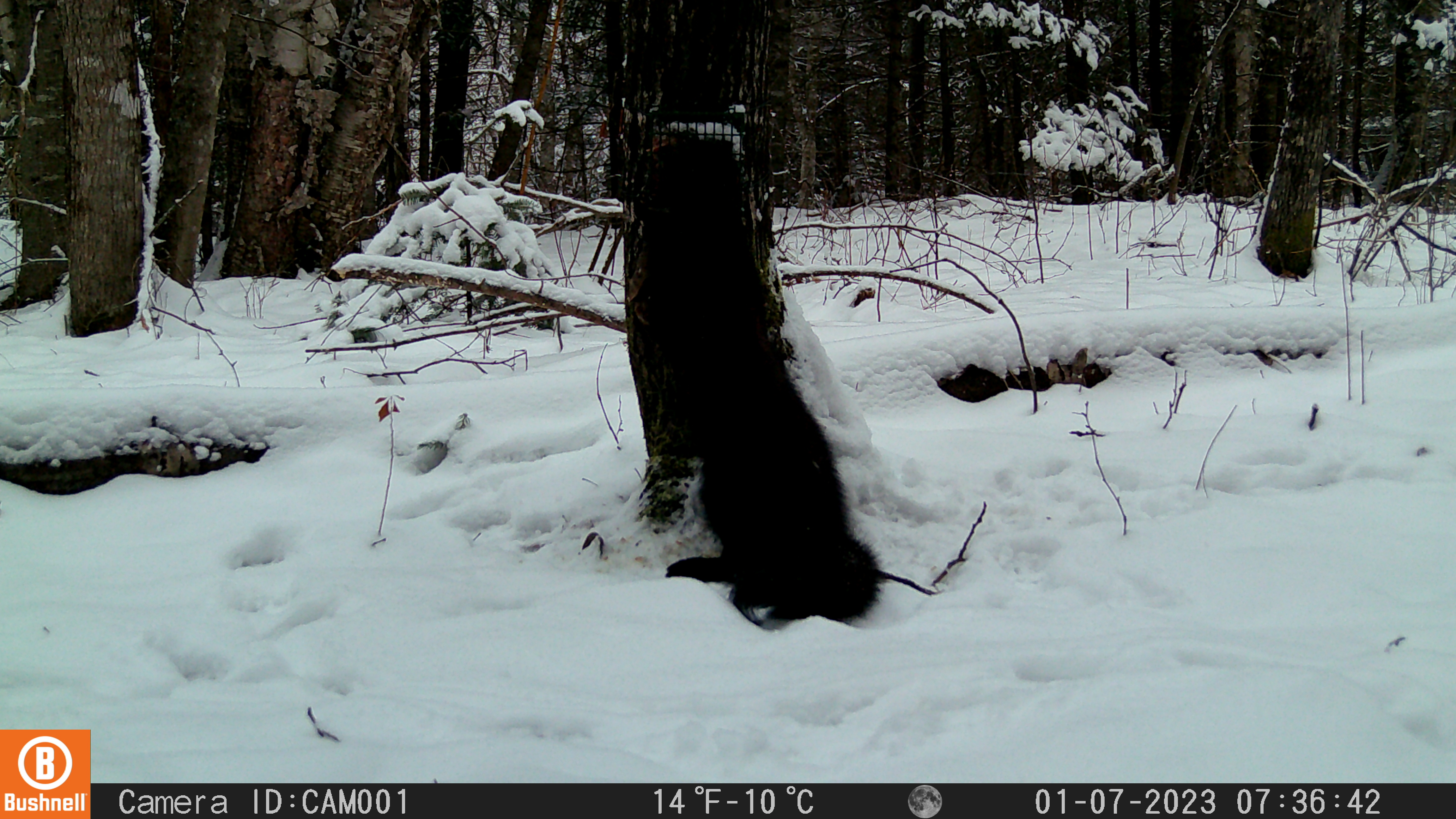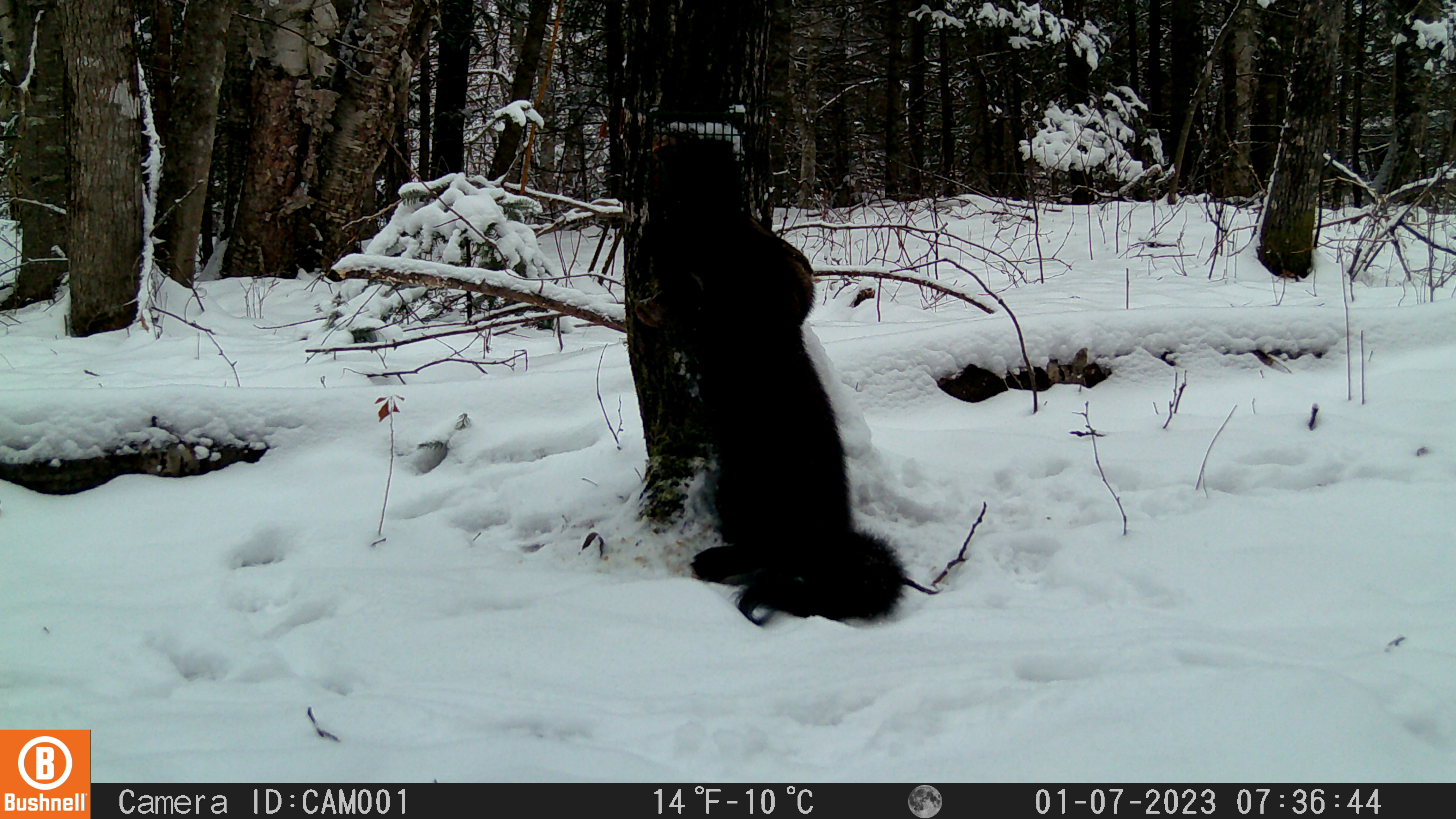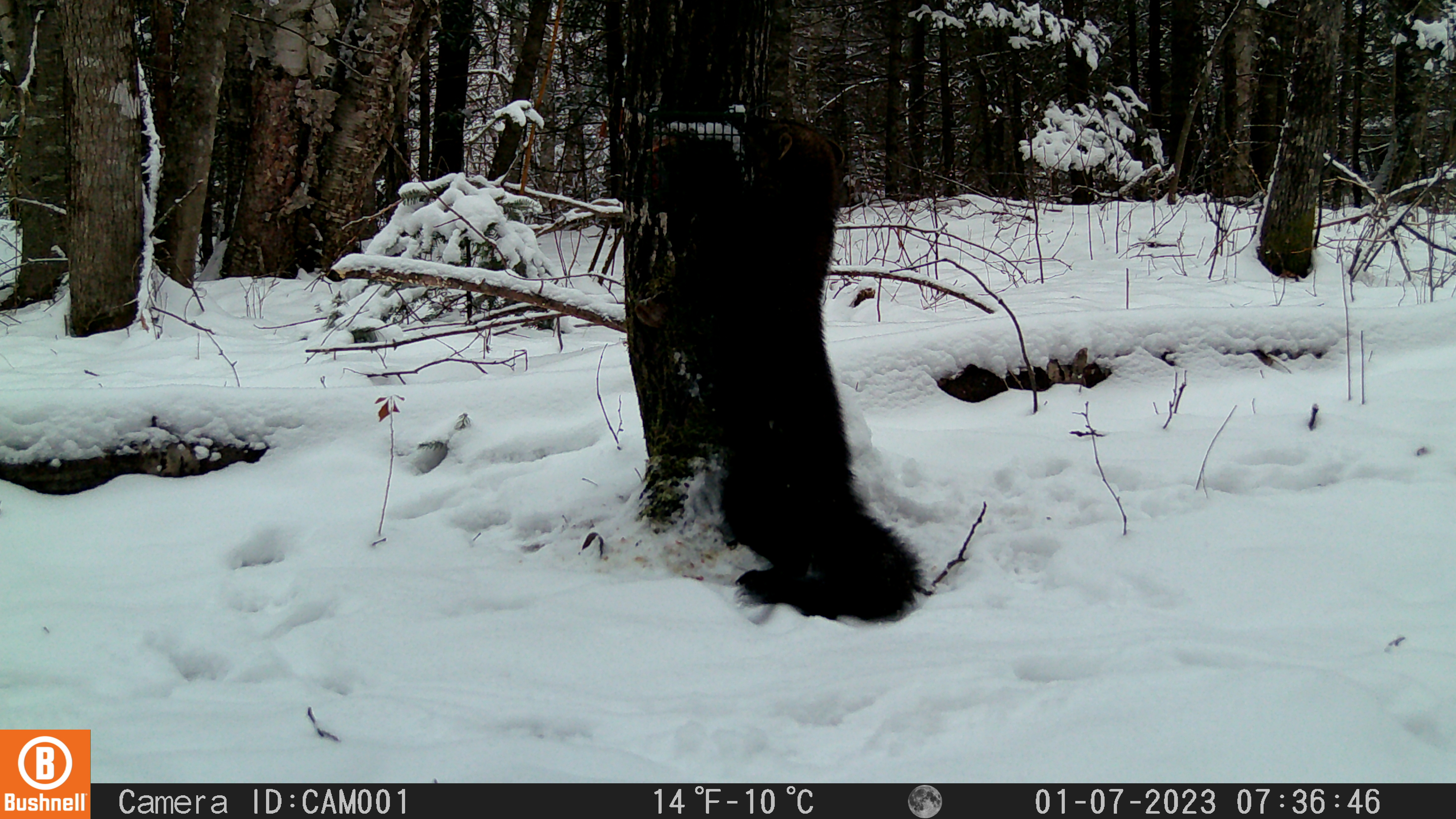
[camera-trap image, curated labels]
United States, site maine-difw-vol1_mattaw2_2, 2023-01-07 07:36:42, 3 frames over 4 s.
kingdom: Animalia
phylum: Chordata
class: Mammalia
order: Carnivora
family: Mustelidae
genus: Pekania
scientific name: Pekania pennanti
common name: fisher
Fisher (Pekania pennanti).